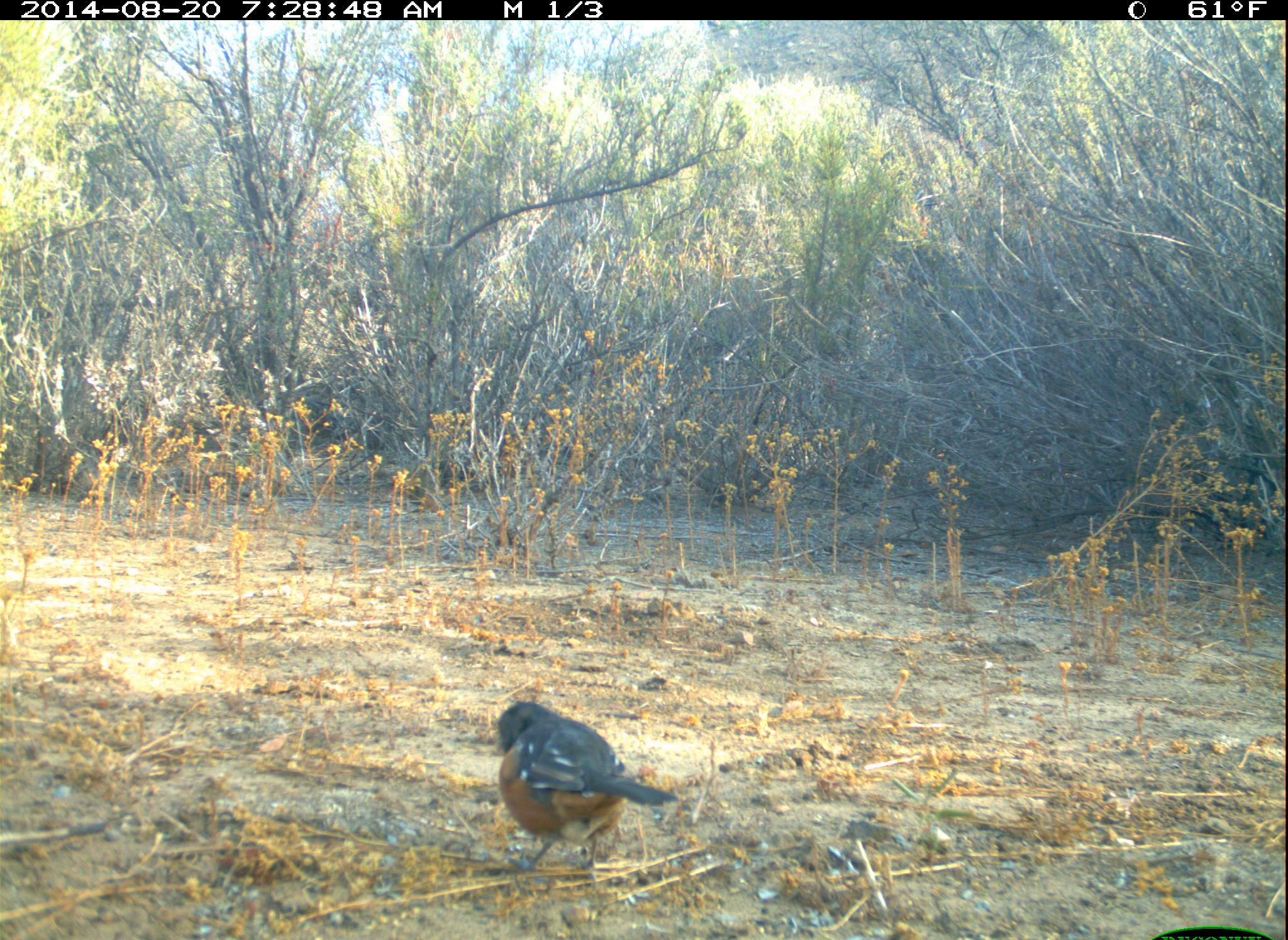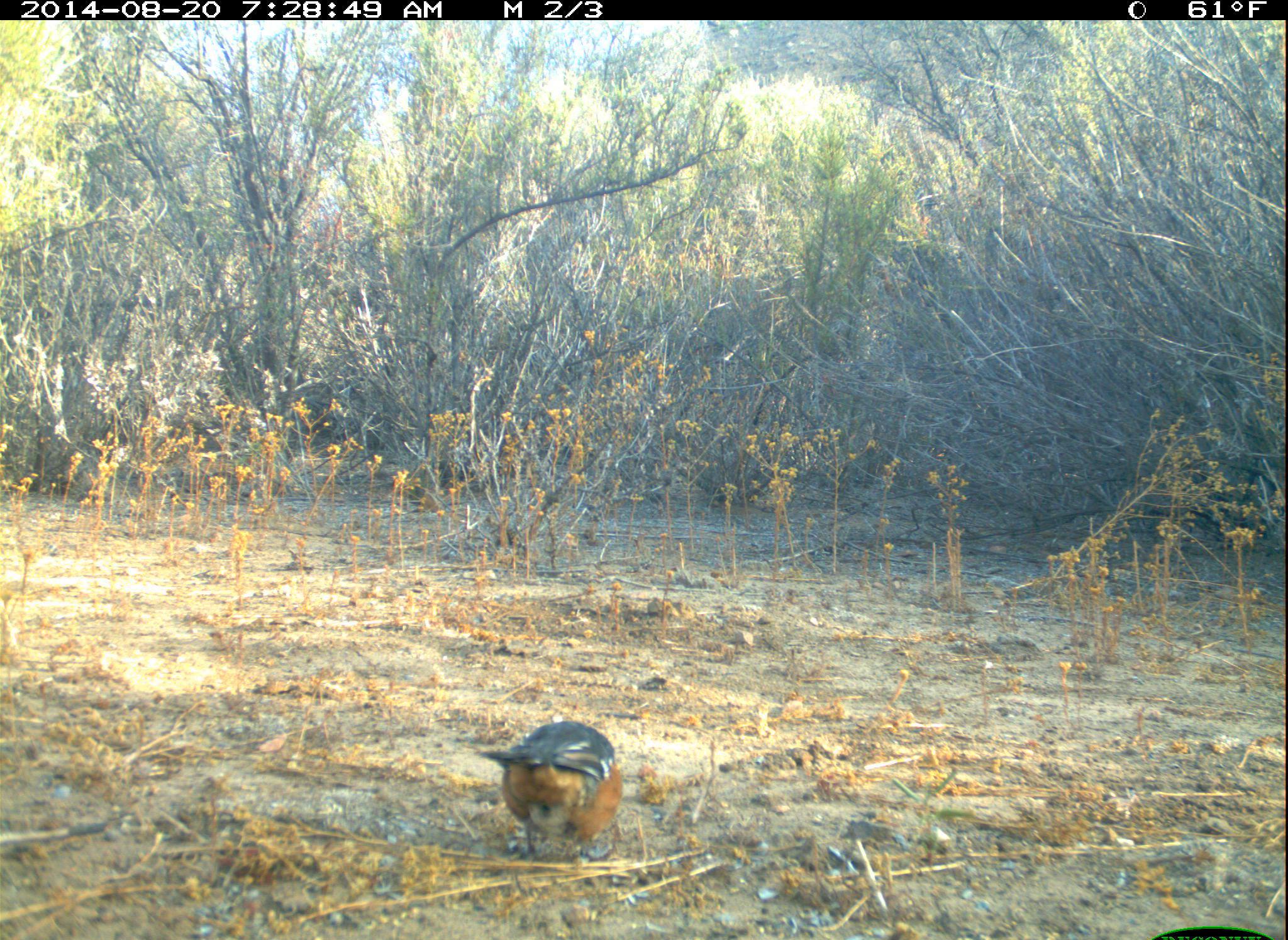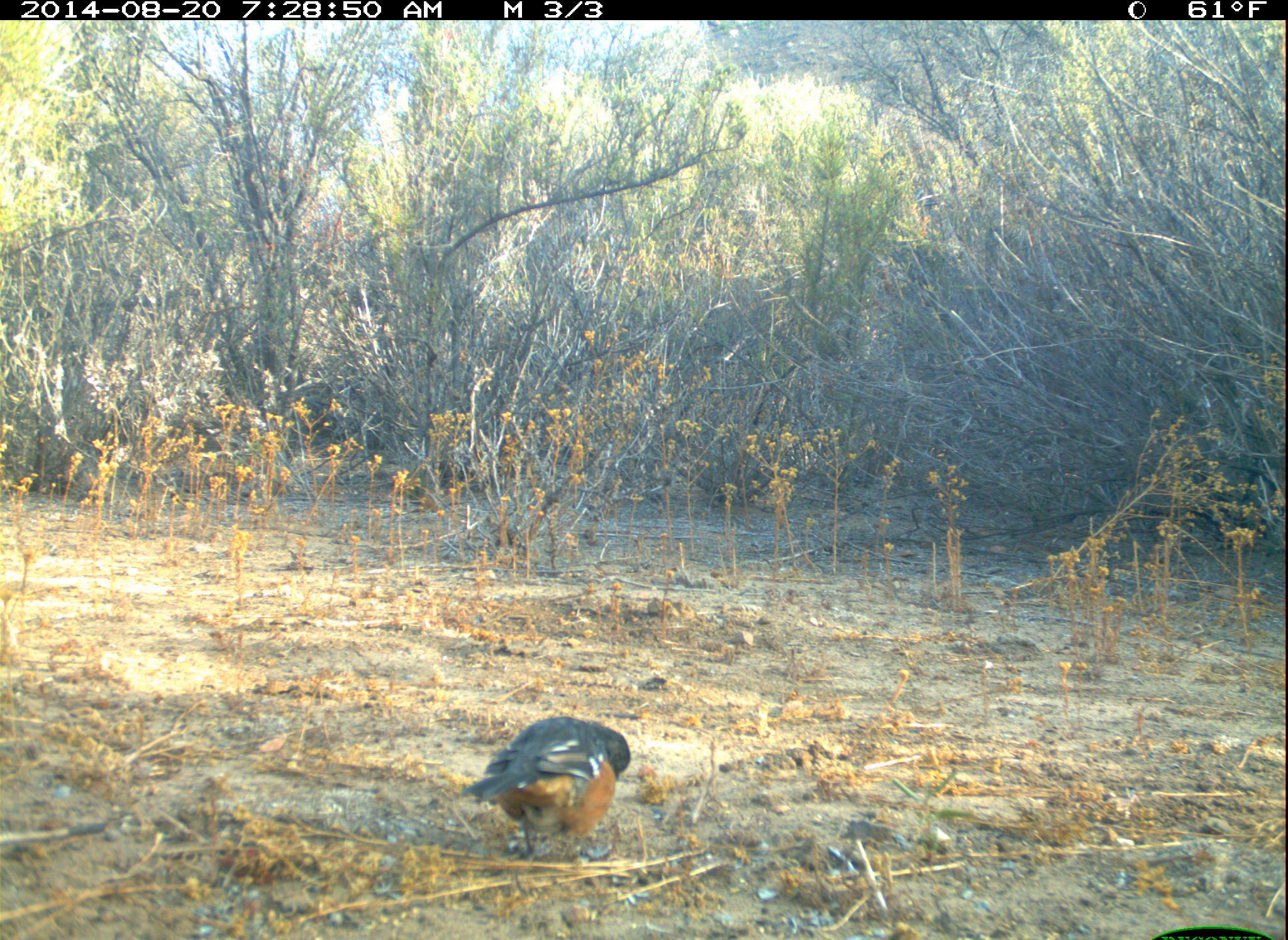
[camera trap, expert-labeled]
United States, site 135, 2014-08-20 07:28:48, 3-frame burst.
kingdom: Animalia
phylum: Chordata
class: Aves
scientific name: Aves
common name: bird